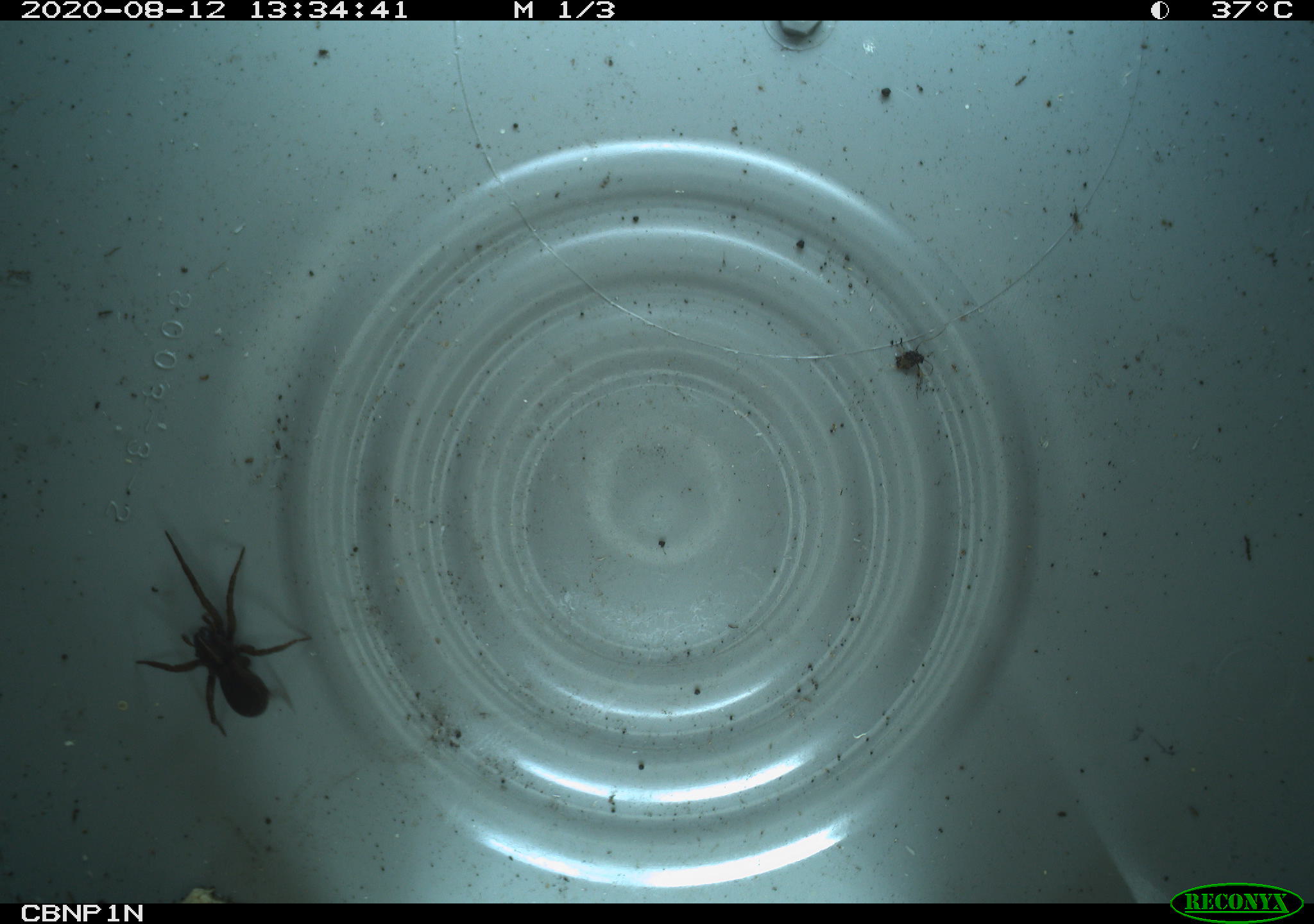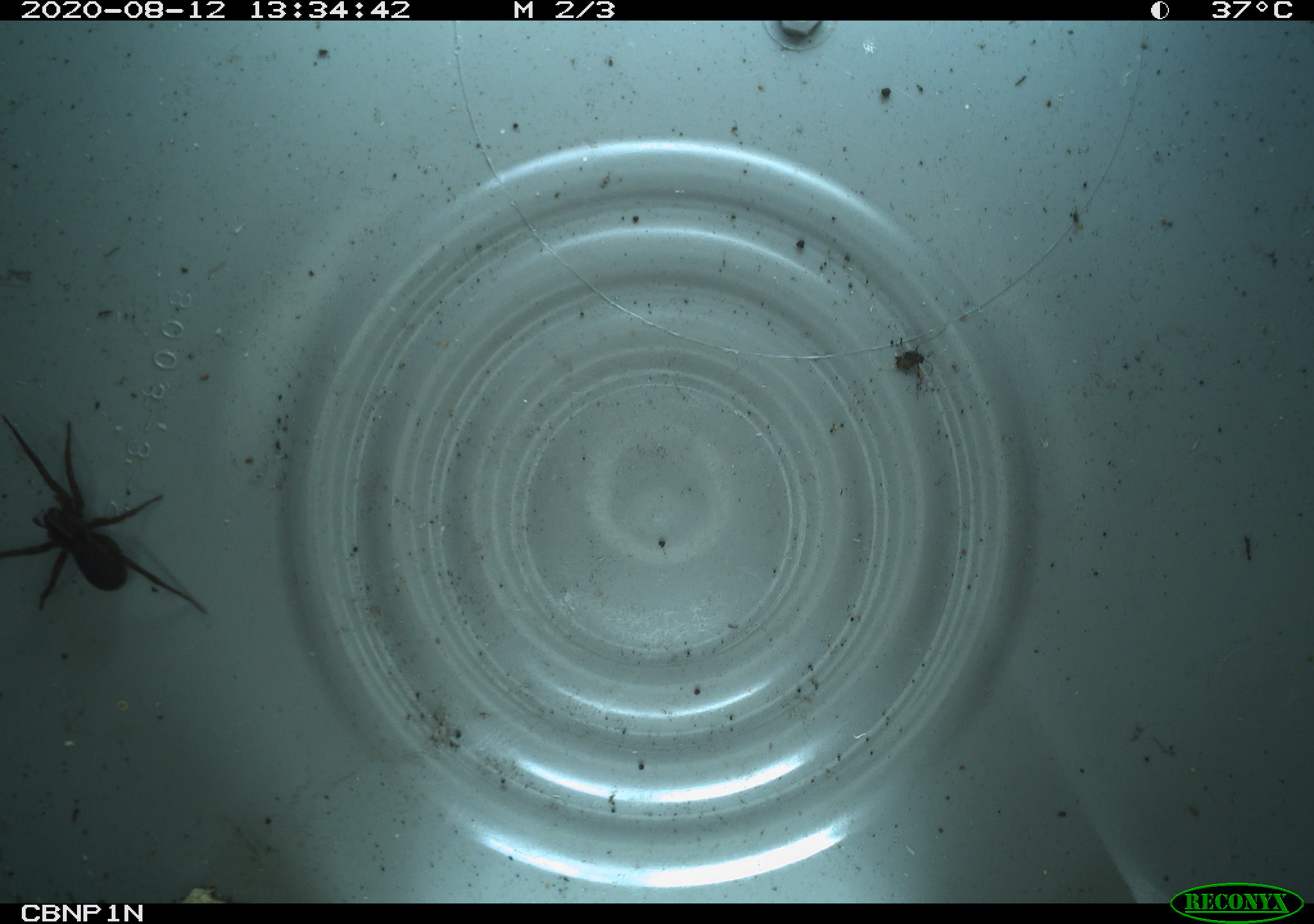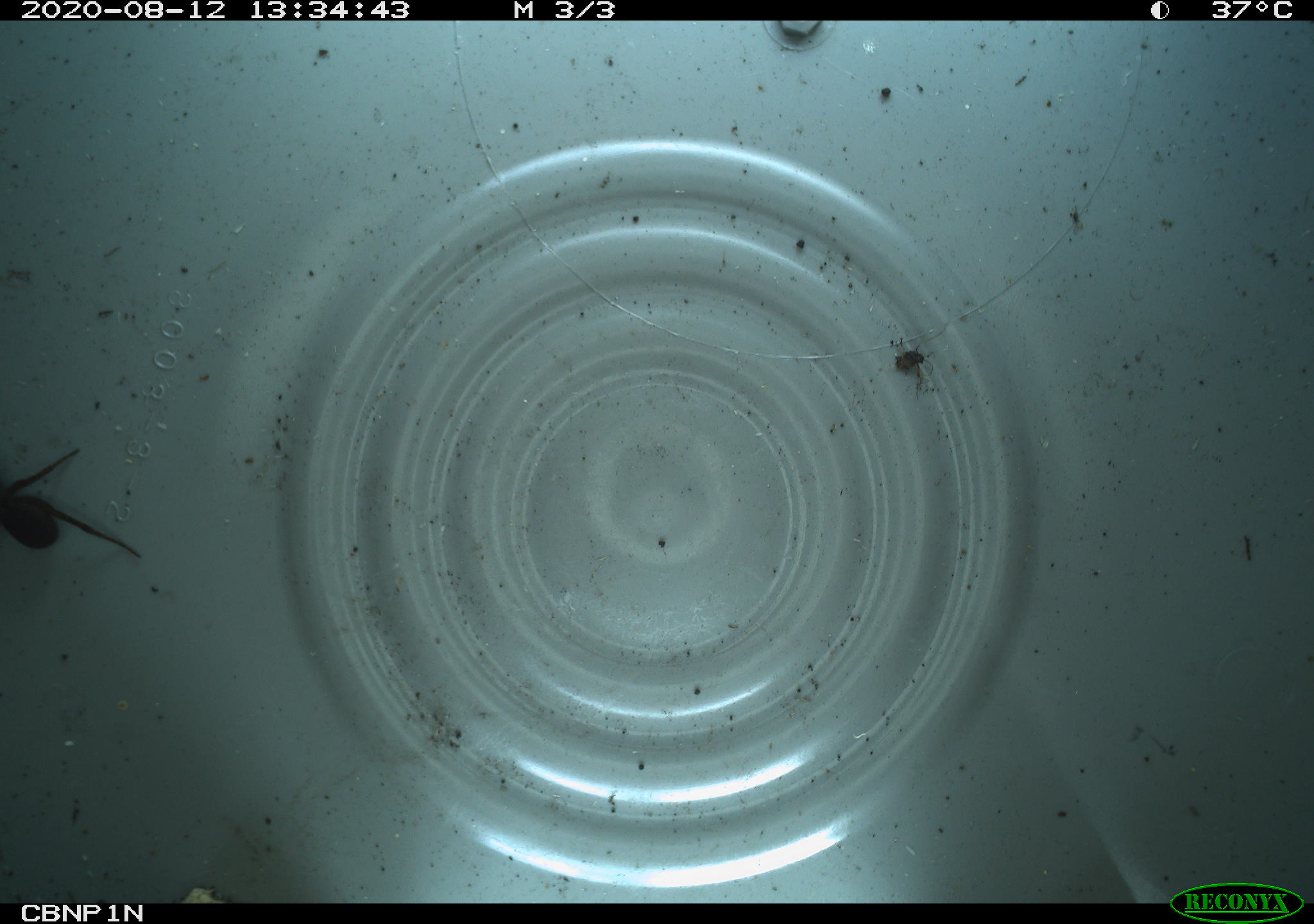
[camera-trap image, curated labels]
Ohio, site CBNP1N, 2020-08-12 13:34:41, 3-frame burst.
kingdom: Animalia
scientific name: Animalia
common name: animal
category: invertebrate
Invertebrate (animal) (Animalia).